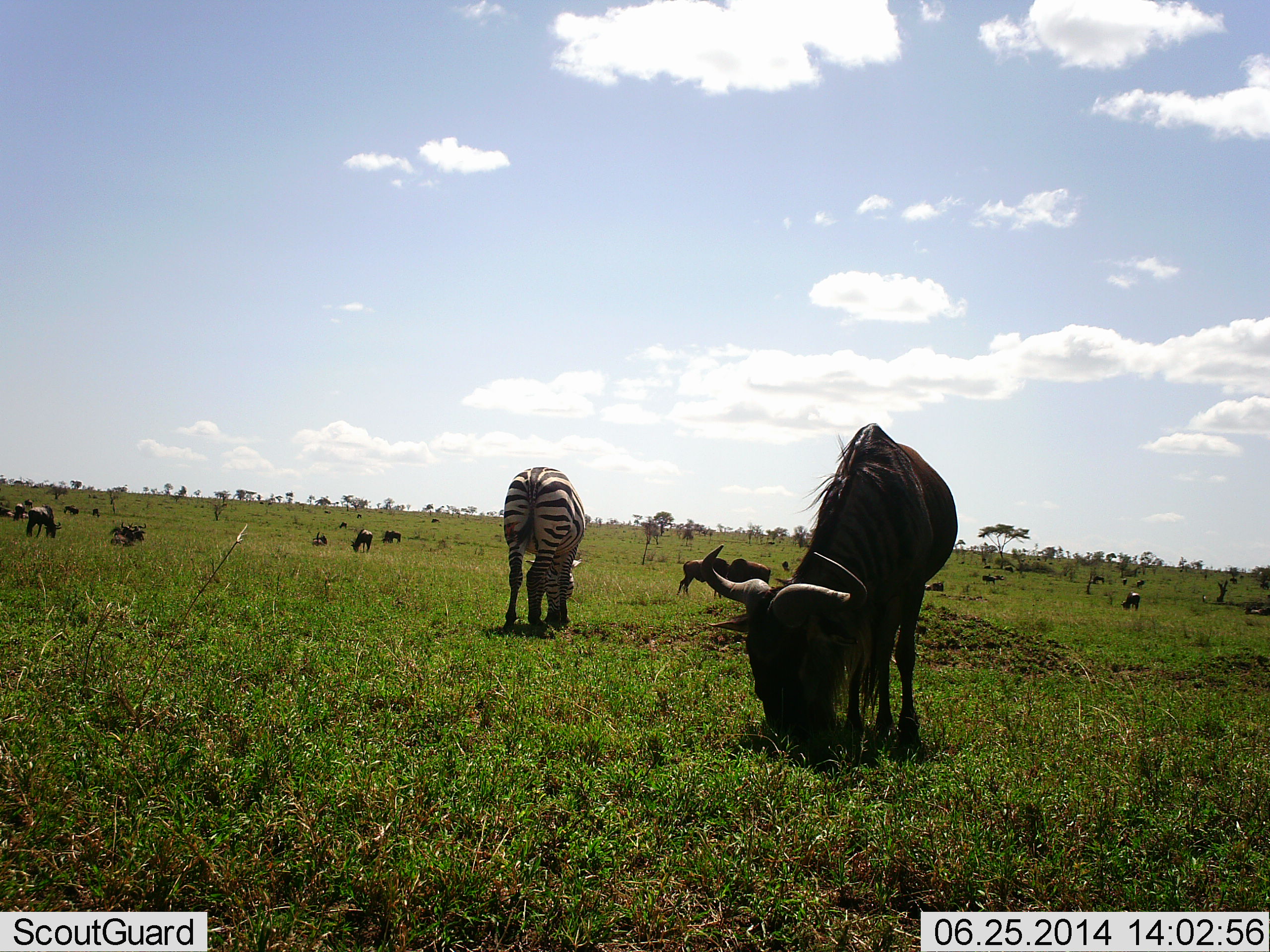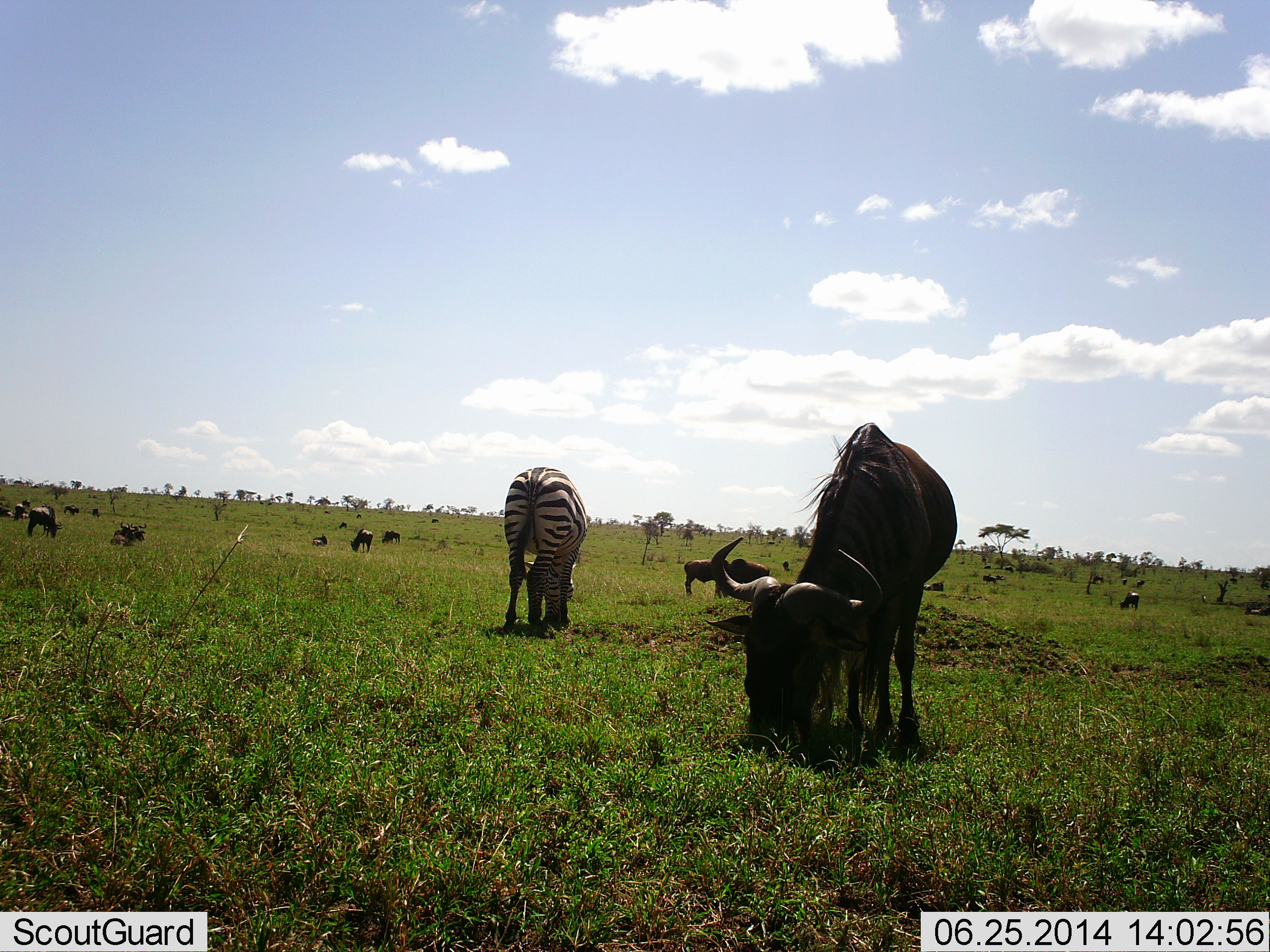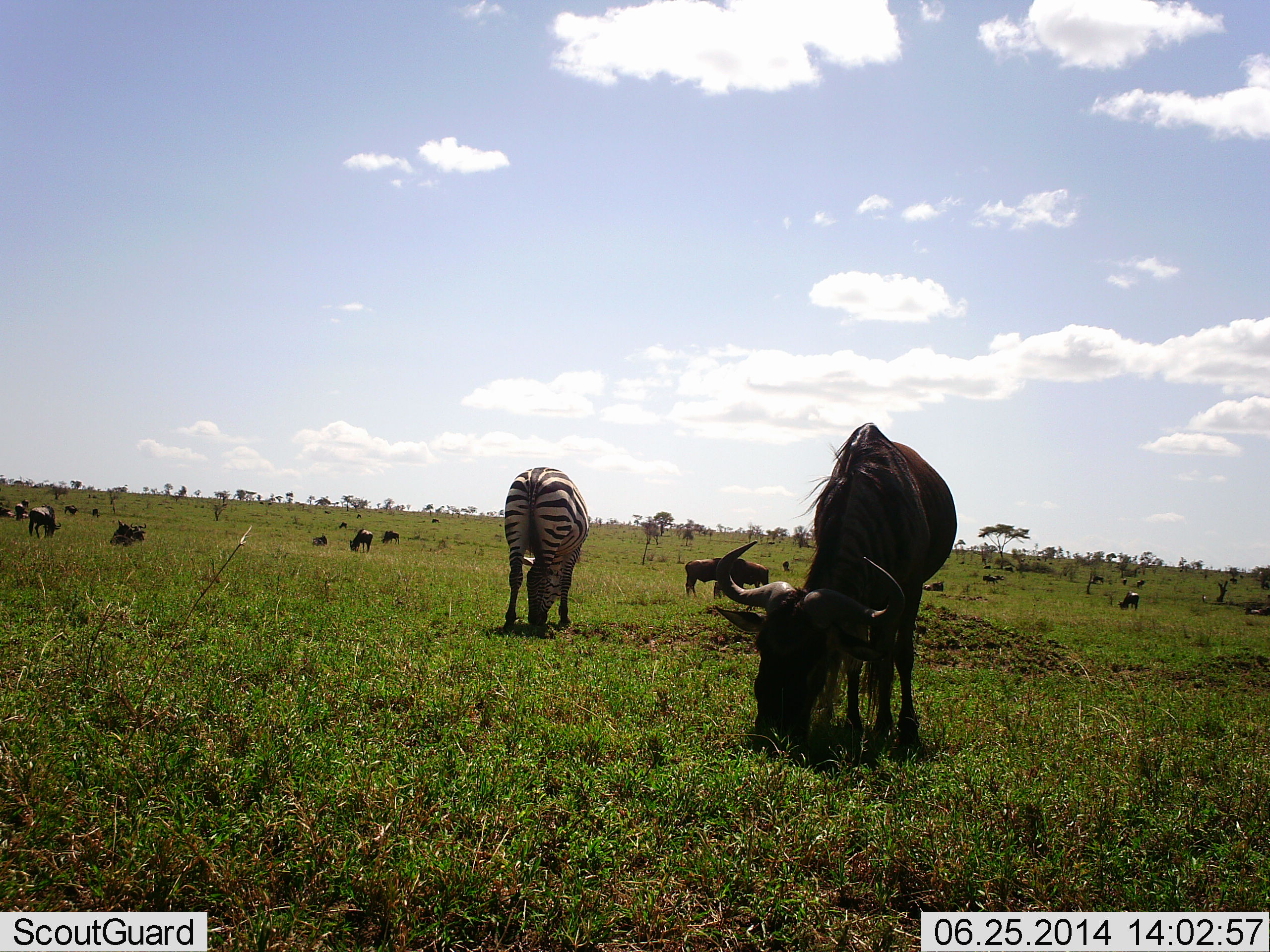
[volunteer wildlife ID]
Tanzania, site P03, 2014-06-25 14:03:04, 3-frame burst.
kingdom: Animalia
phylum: Chordata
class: Mammalia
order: Artiodactyla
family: Bovidae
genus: Connochaetes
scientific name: Connochaetes taurinus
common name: blue wildebeest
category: wildebeest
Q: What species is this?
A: Wildebeest (blue wildebeest) (Connochaetes taurinus).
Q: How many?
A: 11-50.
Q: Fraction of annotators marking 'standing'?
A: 40%.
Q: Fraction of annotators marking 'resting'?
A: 30%.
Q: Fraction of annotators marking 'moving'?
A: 20%.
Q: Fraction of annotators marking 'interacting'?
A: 0%.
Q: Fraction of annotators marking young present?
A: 0%.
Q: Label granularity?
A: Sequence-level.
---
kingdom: Animalia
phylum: Chordata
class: Mammalia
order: Perissodactyla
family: Equidae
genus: Equus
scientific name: Equus quagga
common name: plains zebra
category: zebra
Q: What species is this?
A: Zebra (plains zebra) (Equus quagga).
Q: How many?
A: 1.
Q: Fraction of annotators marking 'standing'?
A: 0%.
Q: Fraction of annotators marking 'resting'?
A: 0%.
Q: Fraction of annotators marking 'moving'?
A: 0%.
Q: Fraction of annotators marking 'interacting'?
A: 0%.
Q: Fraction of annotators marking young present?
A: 0%.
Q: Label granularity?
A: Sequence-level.